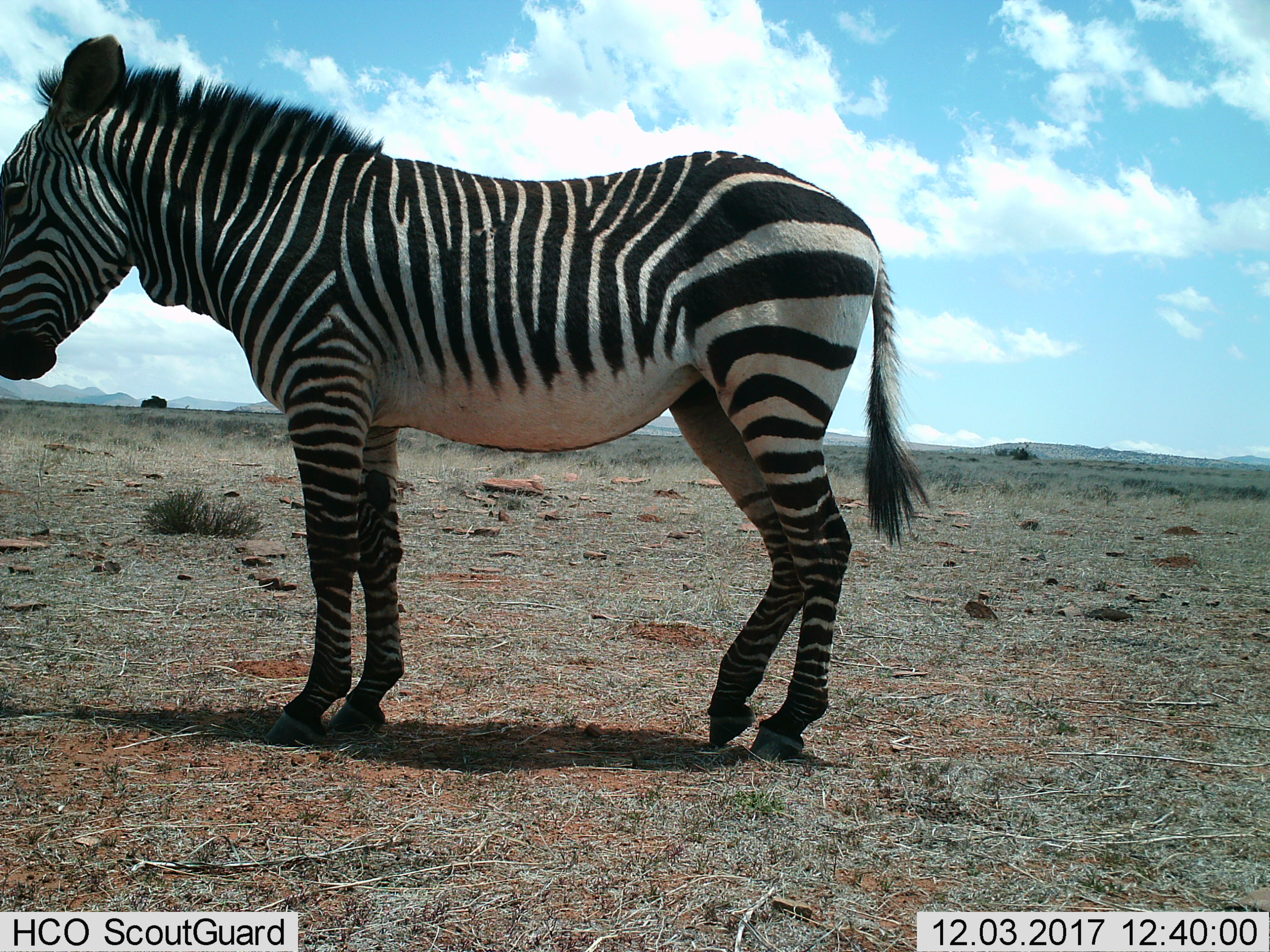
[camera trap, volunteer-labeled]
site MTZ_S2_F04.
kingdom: Animalia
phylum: Chordata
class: Mammalia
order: Perissodactyla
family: Equidae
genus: Equus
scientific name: Equus zebra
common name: mountain zebra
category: zebramountain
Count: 1.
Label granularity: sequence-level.